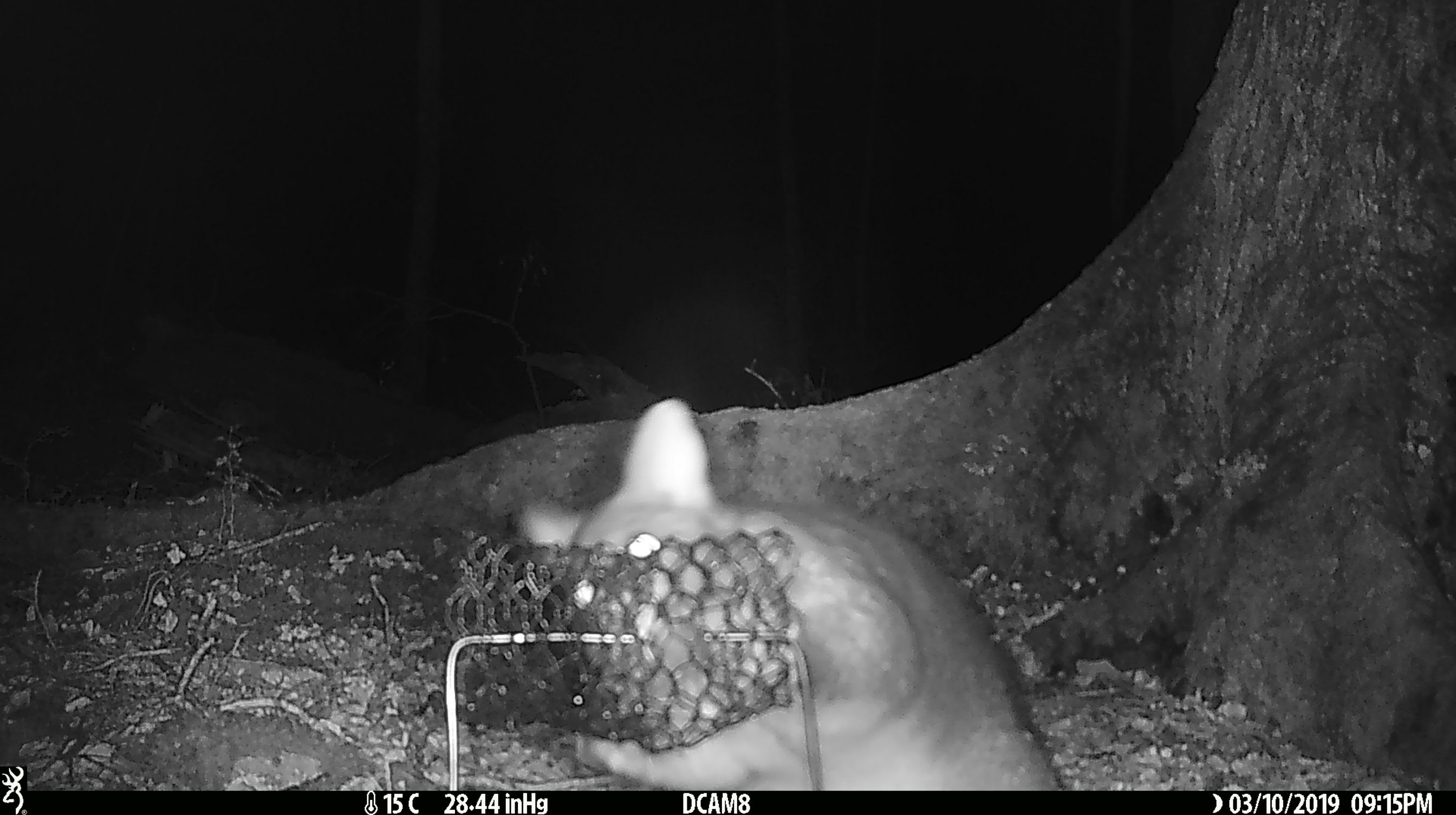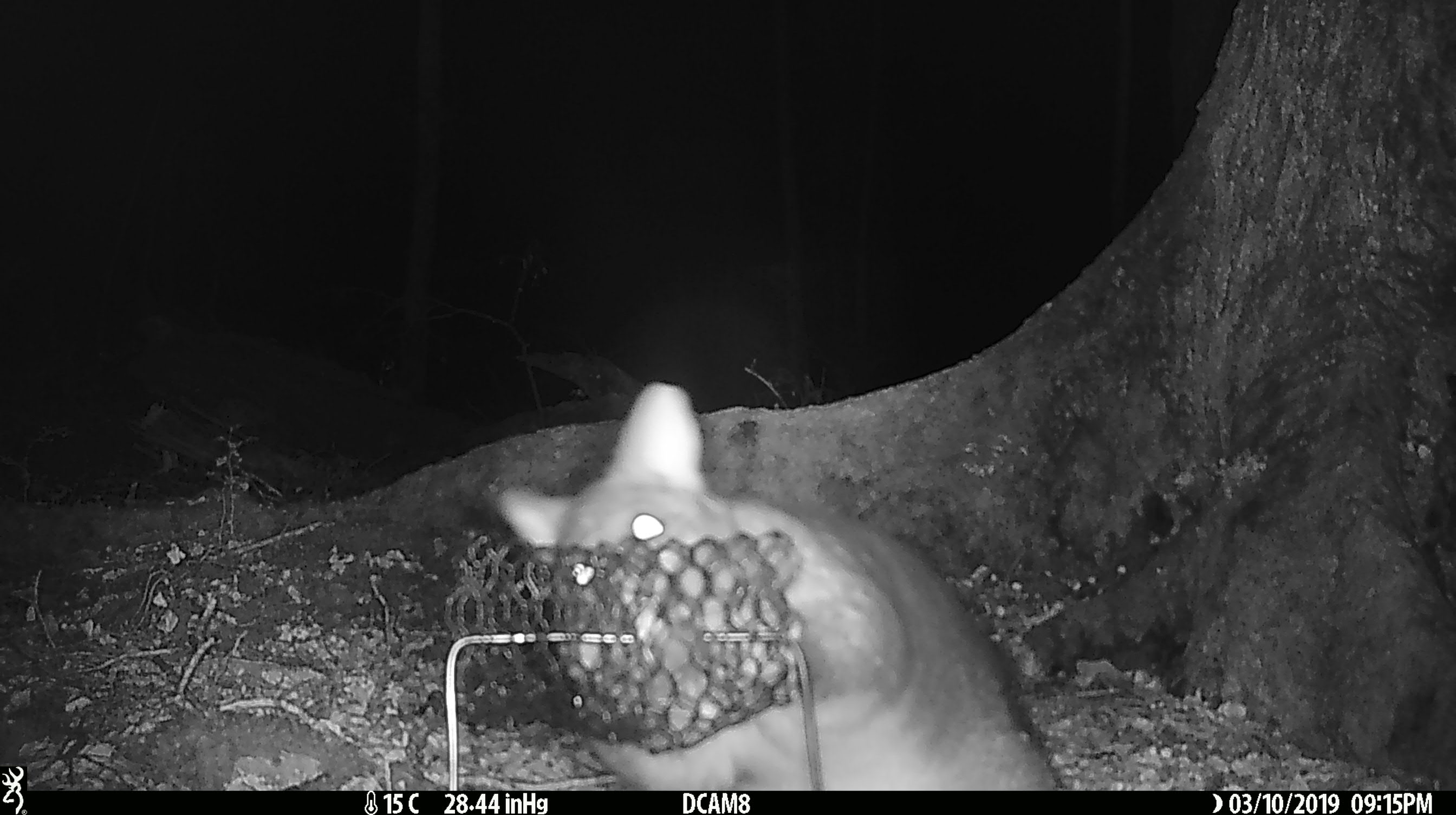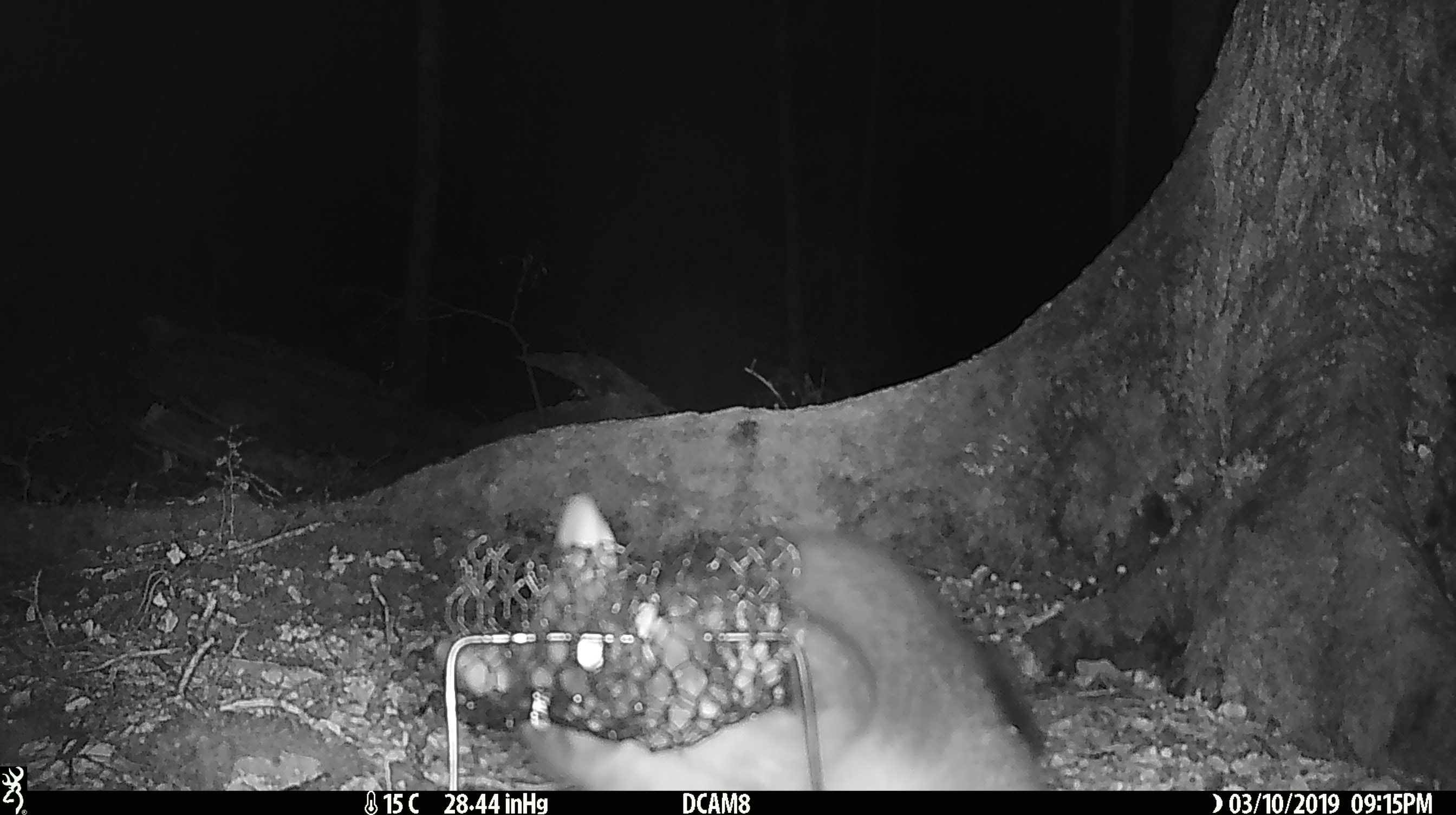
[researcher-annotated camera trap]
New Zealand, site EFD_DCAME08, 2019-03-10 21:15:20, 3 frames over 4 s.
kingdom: Animalia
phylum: Chordata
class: Mammalia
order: Diprotodontia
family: Phalangeridae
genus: Trichosurus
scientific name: Trichosurus vulpecula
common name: common brushtail possum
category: possum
Possum (common brushtail possum) (Trichosurus vulpecula).